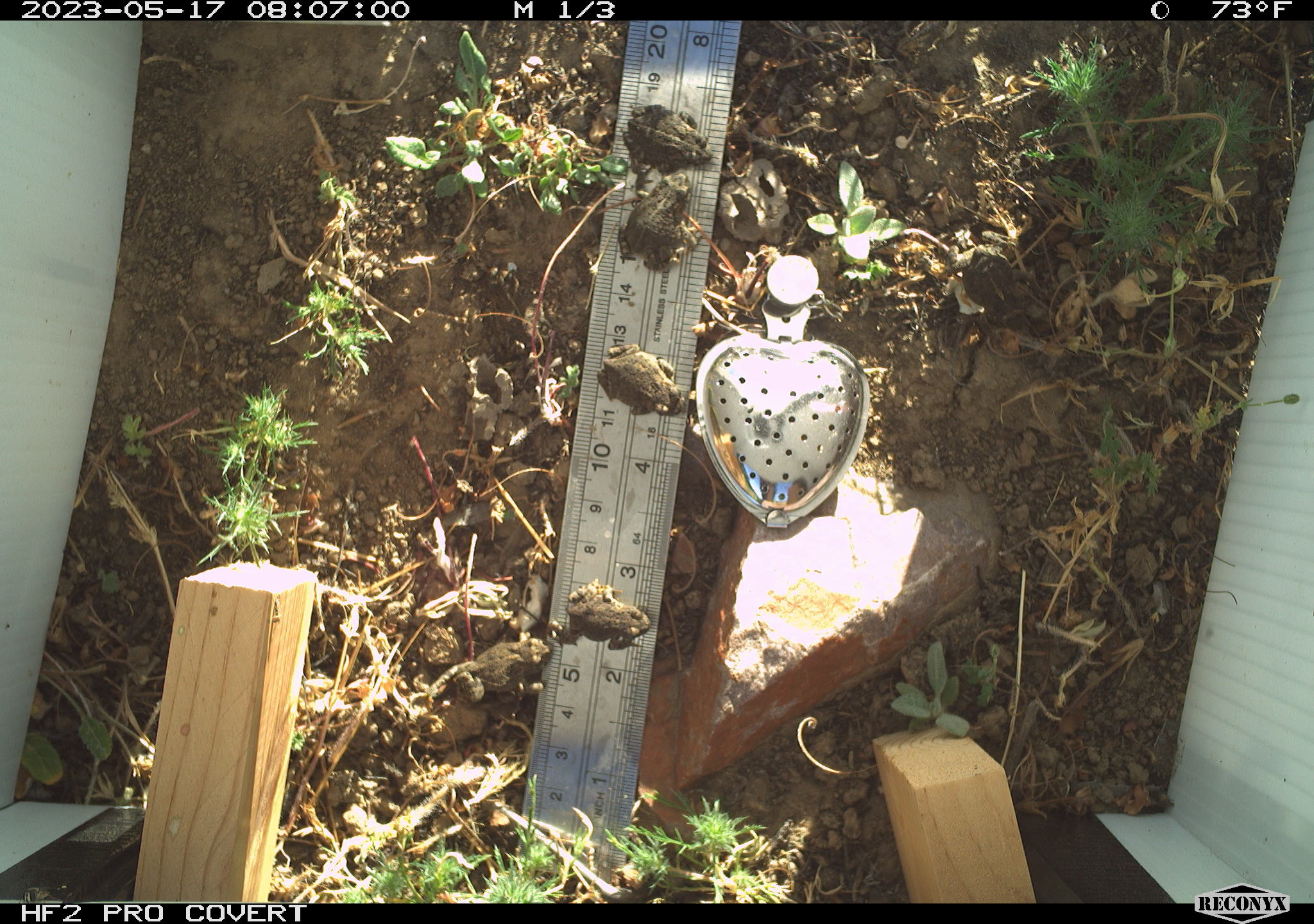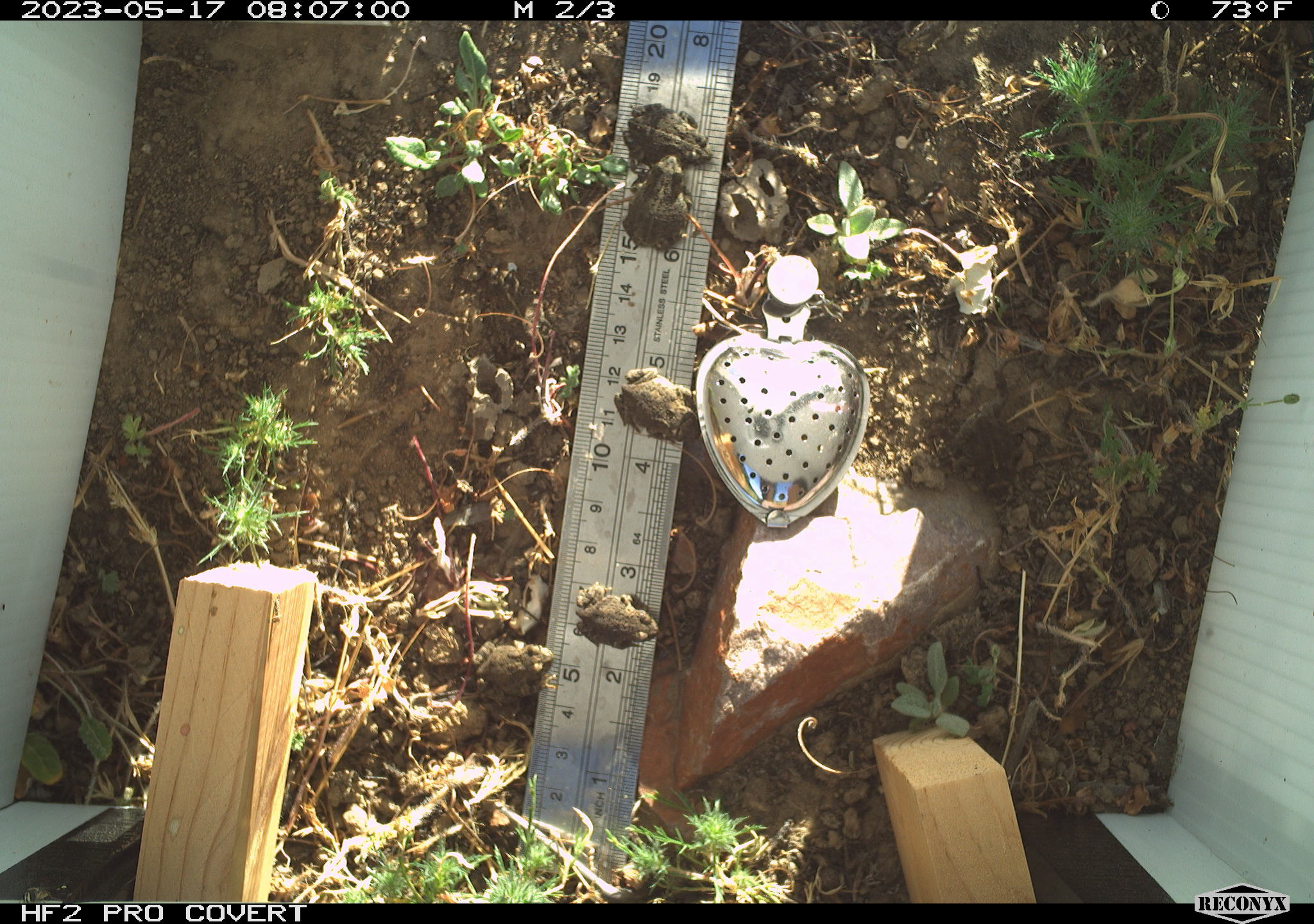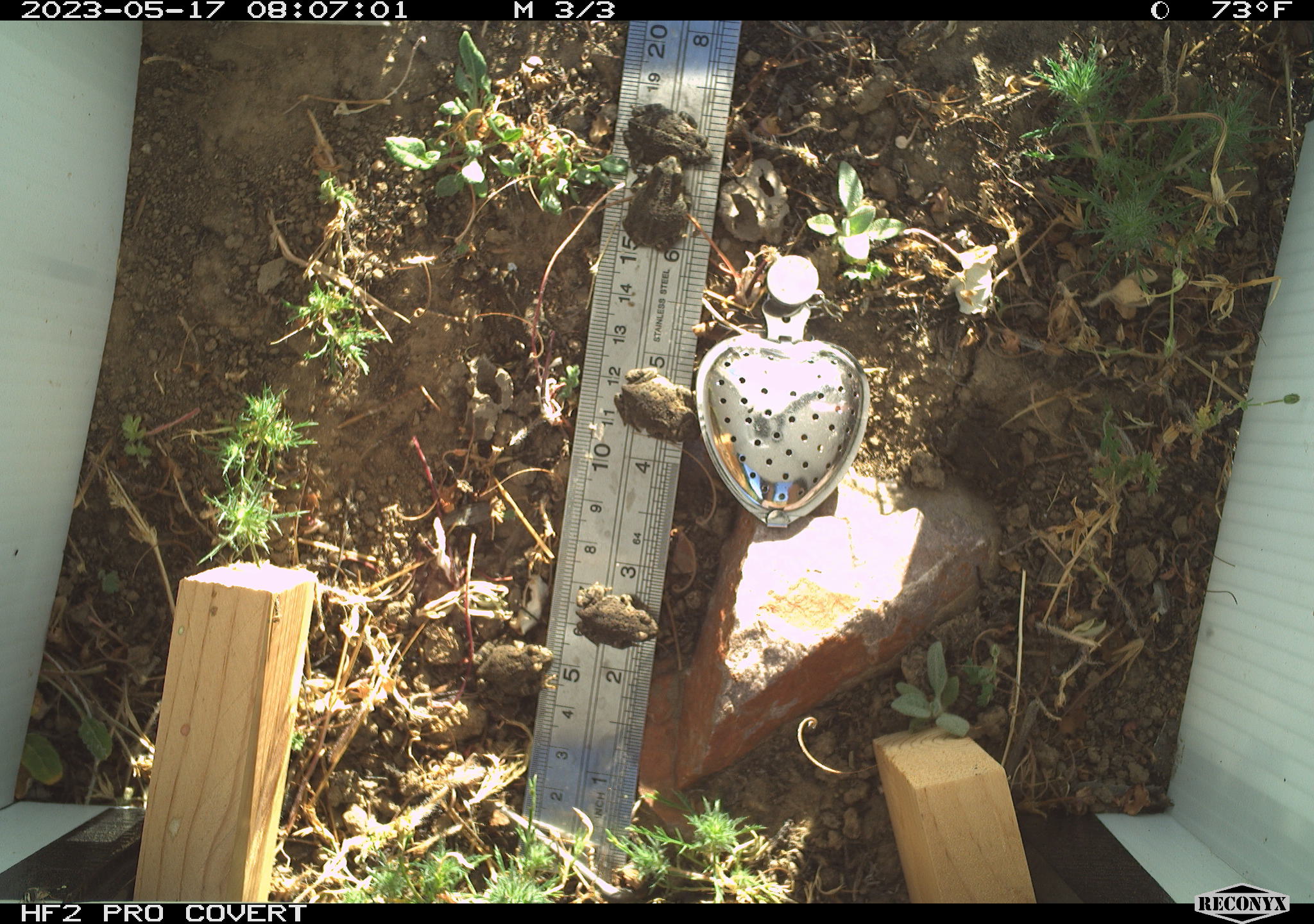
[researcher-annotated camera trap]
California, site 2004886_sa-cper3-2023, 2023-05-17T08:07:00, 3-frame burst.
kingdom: Animalia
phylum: Chordata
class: Amphibia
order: Anura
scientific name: Anura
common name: frogs